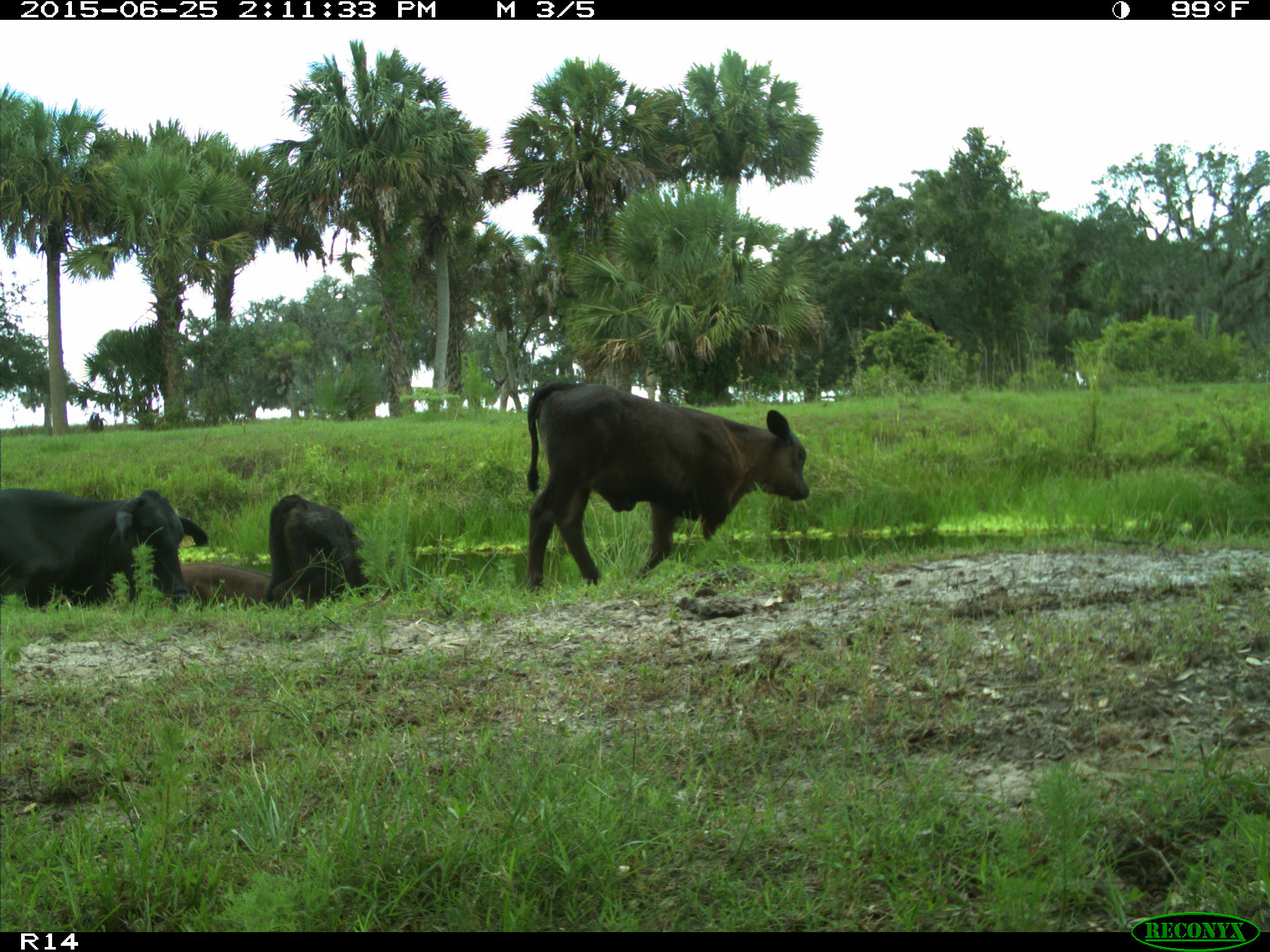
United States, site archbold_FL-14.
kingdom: Animalia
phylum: Chordata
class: Mammalia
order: Artiodactyla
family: Bovidae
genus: Bos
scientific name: Bos taurus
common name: domestic cow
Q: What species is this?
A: Bos taurus (domestic cow).